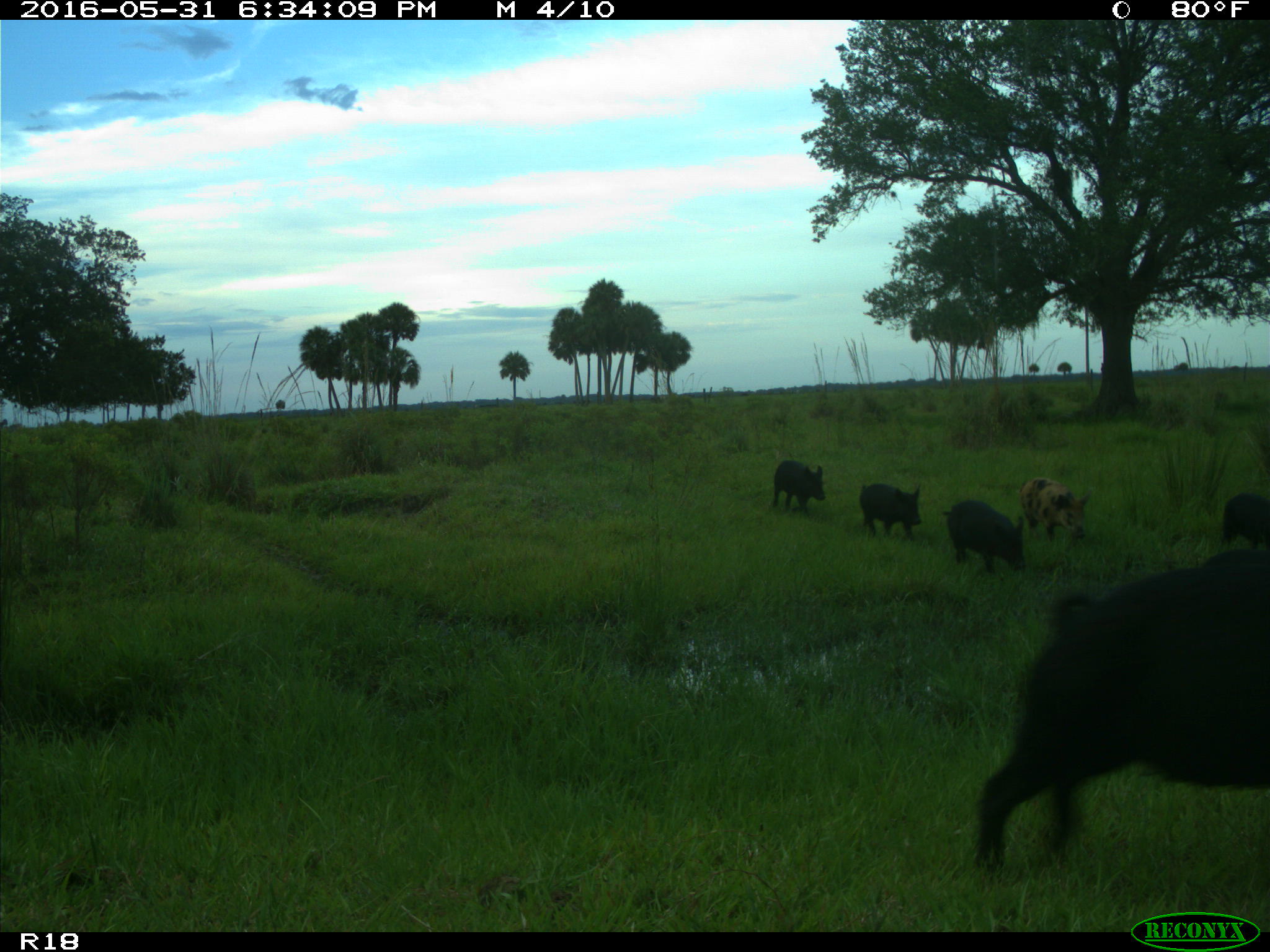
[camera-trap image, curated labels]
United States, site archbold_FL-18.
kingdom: Animalia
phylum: Chordata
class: Mammalia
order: Artiodactyla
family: Suidae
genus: Sus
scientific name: Sus scrofa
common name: wild boar